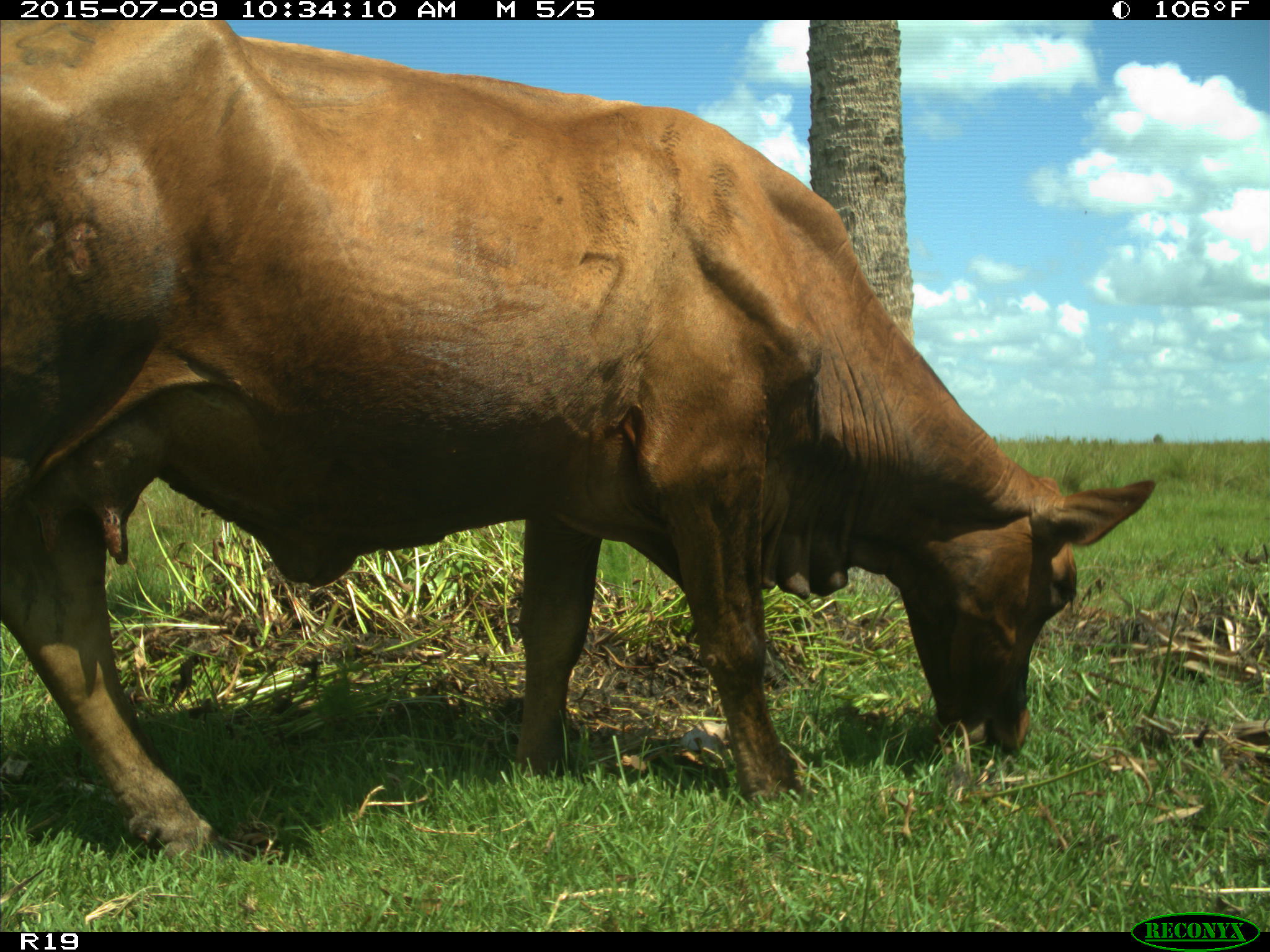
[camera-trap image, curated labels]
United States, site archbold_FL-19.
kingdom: Animalia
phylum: Chordata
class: Mammalia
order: Artiodactyla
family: Bovidae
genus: Bos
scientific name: Bos taurus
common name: domestic cow